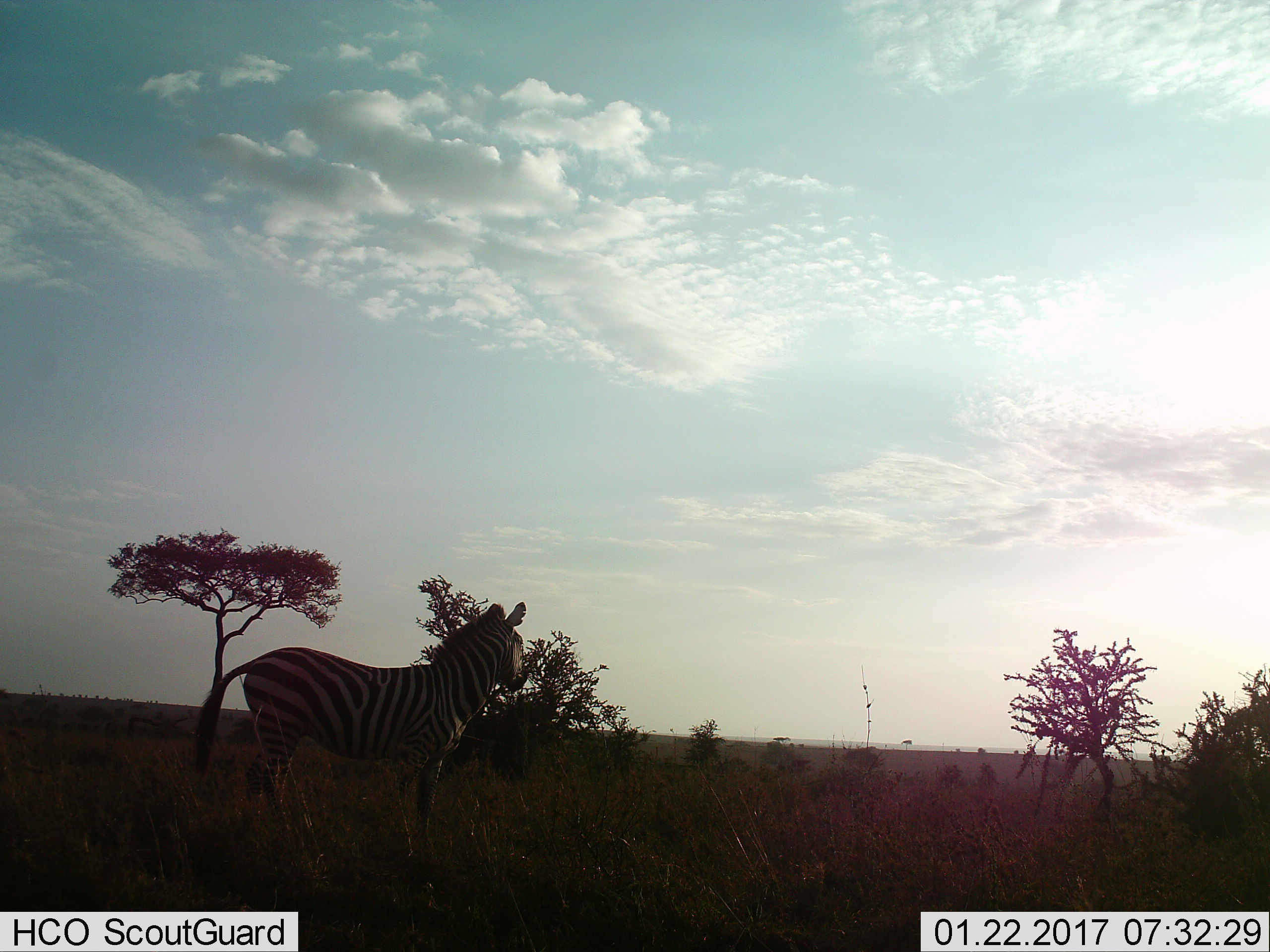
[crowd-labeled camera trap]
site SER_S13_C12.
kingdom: Animalia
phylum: Chordata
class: Mammalia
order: Perissodactyla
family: Equidae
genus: Equus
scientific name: Equus quagga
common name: plains zebra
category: zebraplains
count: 1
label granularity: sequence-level